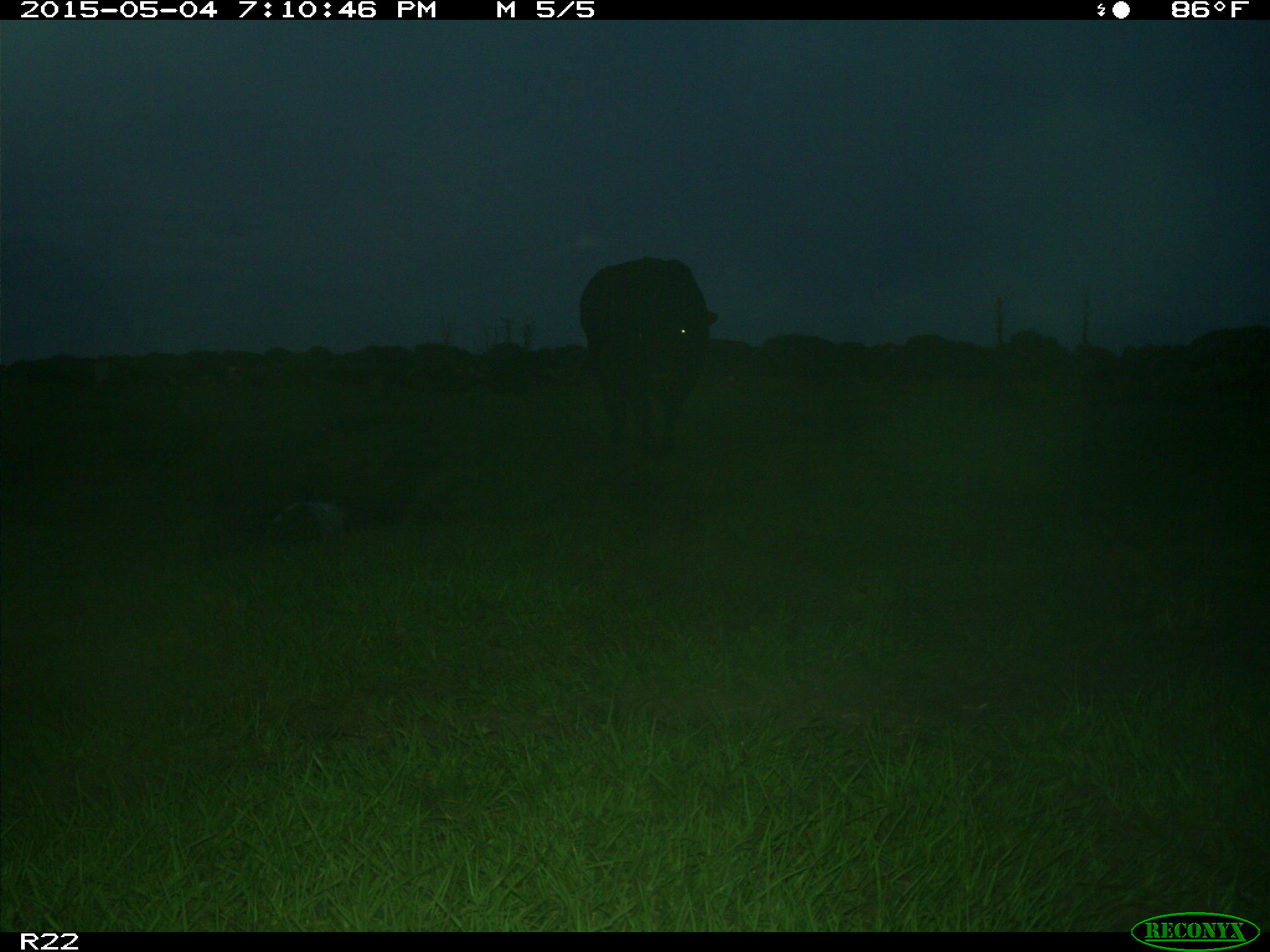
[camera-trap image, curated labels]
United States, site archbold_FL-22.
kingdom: Animalia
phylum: Chordata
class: Mammalia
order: Artiodactyla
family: Bovidae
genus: Bos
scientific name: Bos taurus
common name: domestic cow